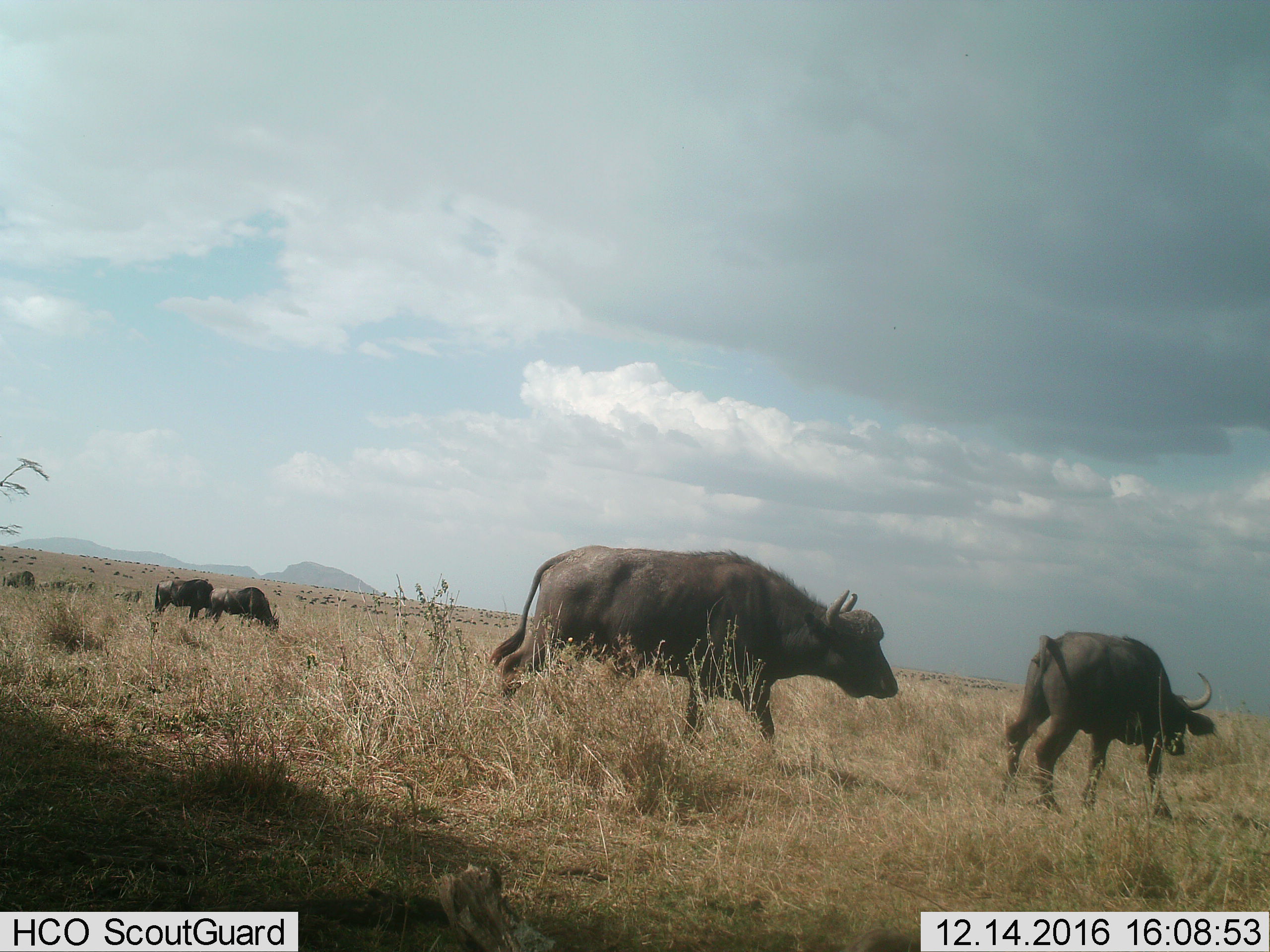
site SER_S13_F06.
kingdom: Animalia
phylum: Chordata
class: Mammalia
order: Artiodactyla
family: Bovidae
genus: Syncerus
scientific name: Syncerus caffer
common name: african buffalo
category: buffalo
Buffalo (african buffalo) (Syncerus caffer), count 5. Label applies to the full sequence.